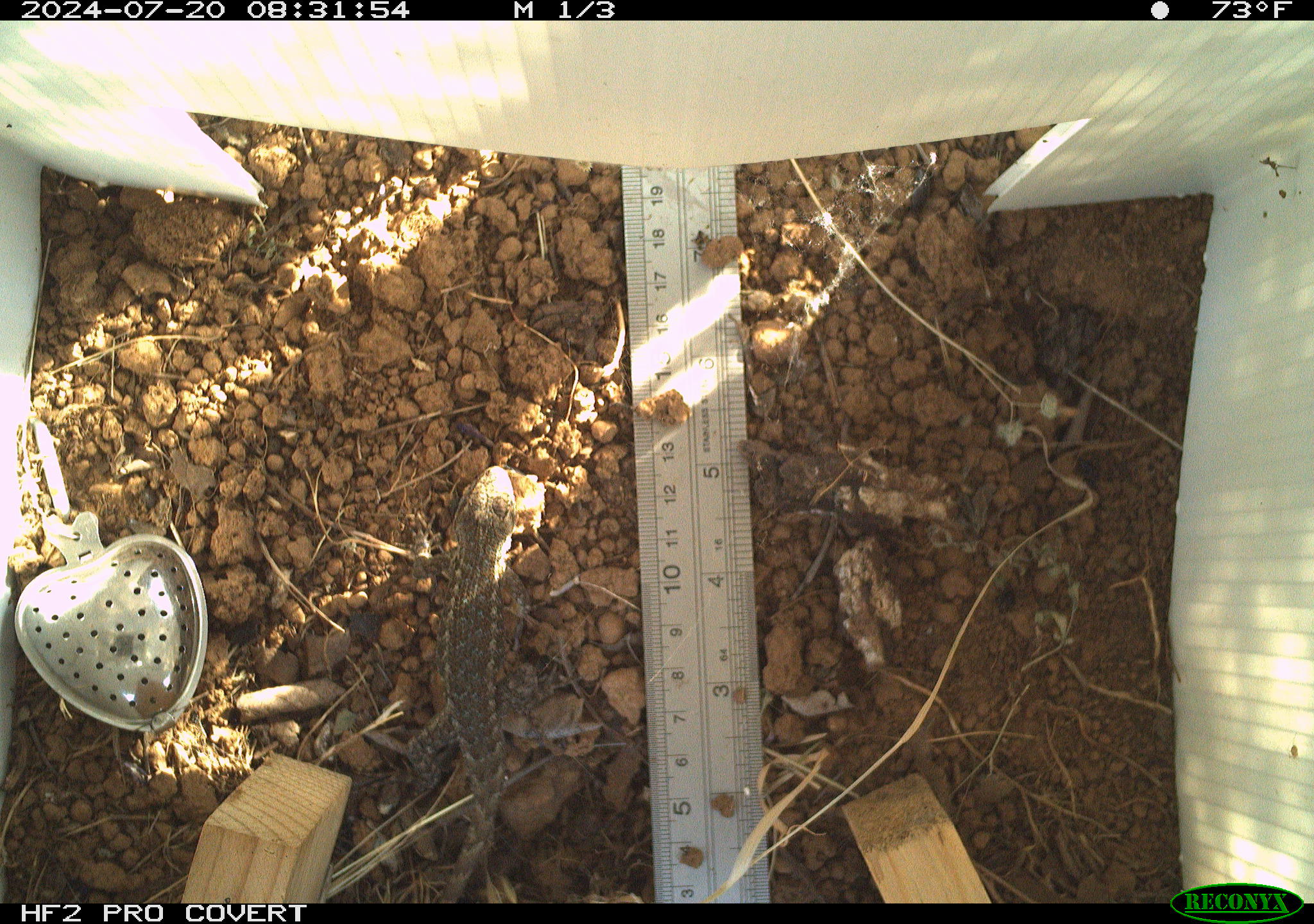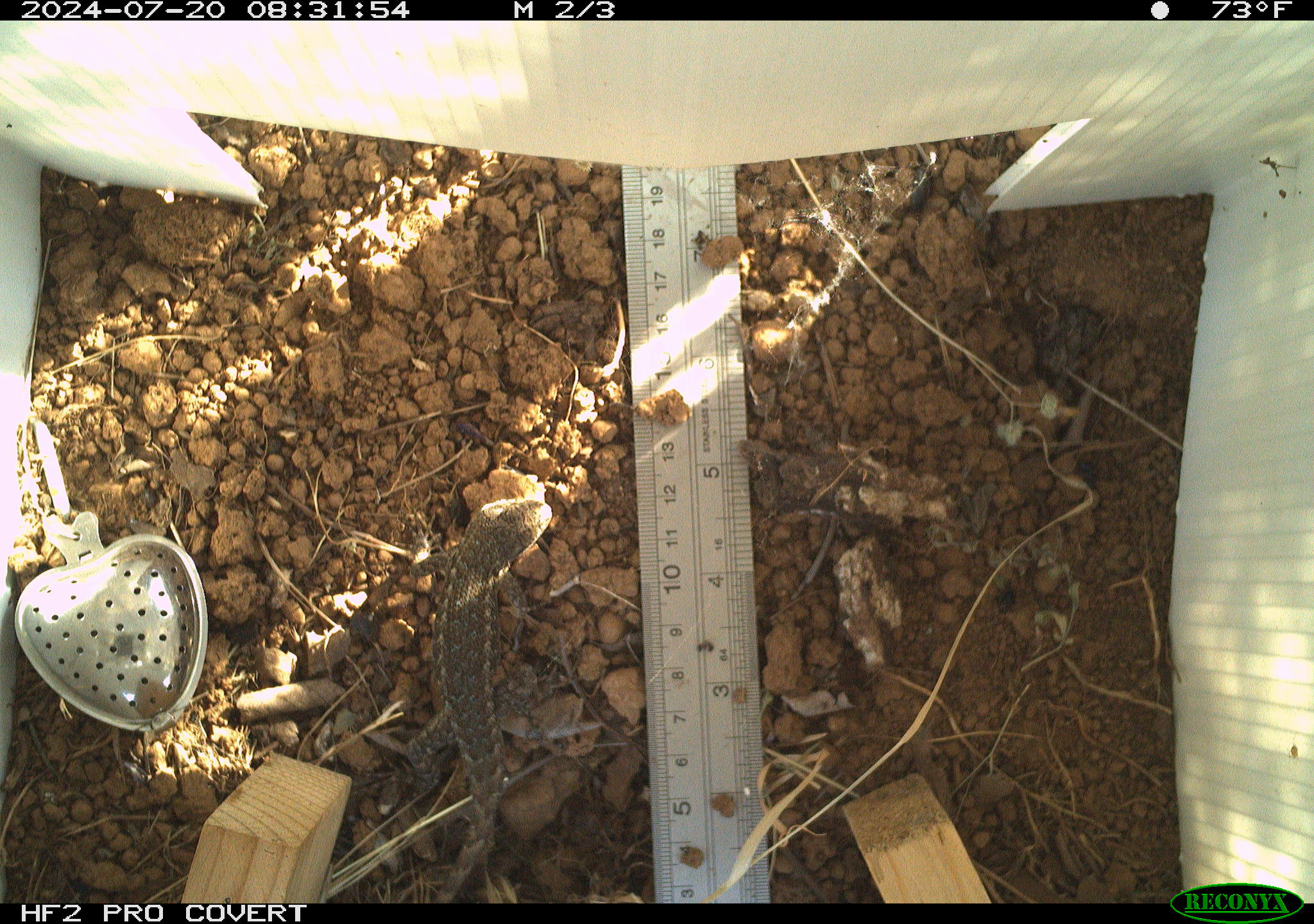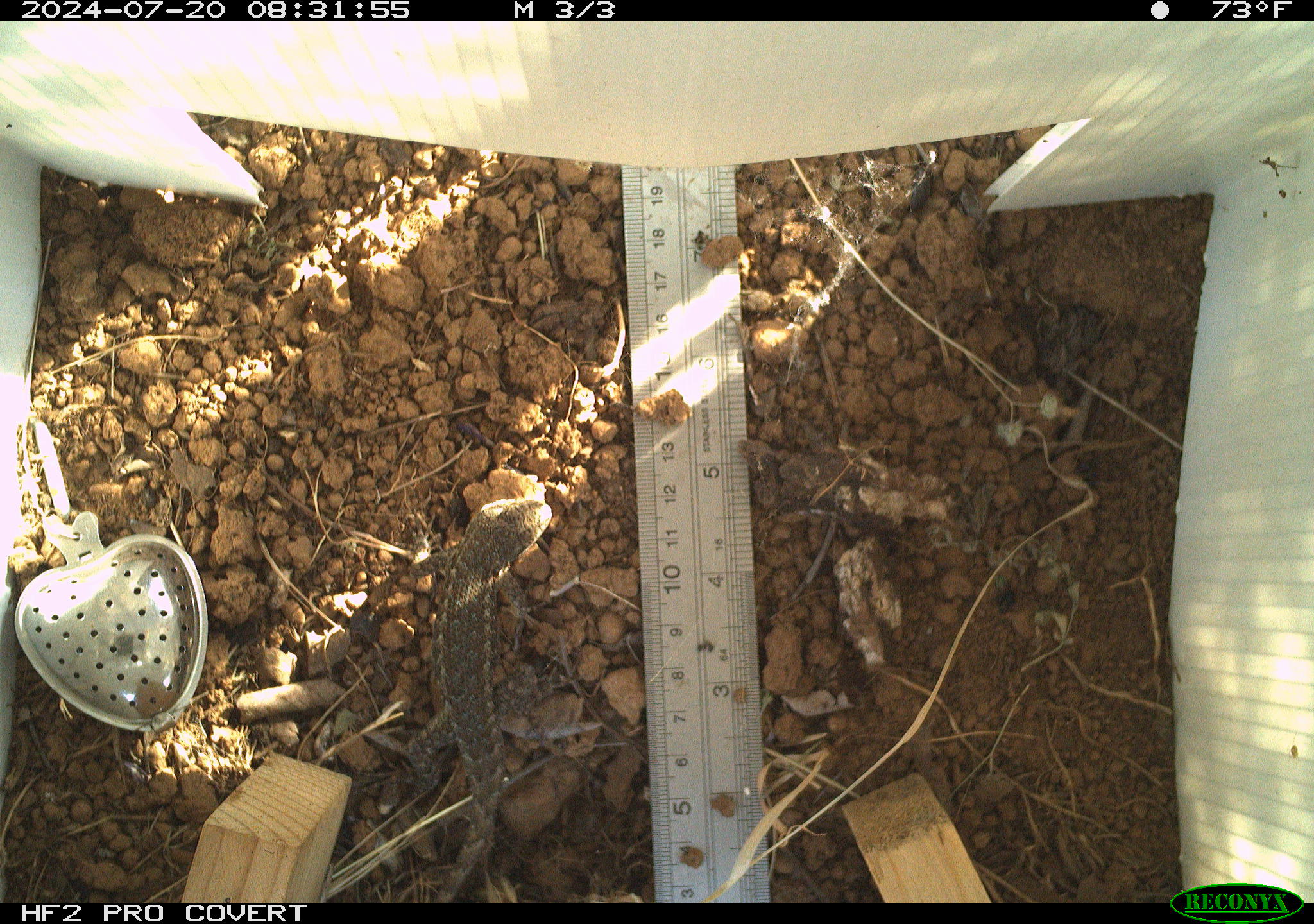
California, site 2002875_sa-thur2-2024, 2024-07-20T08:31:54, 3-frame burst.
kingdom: Animalia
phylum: Chordata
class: Reptilia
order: Squamata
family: Phrynosomatidae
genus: Sceloporus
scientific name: Sceloporus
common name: spiny lizards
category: sceloporus species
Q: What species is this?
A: Sceloporus species (spiny lizards) (Sceloporus).